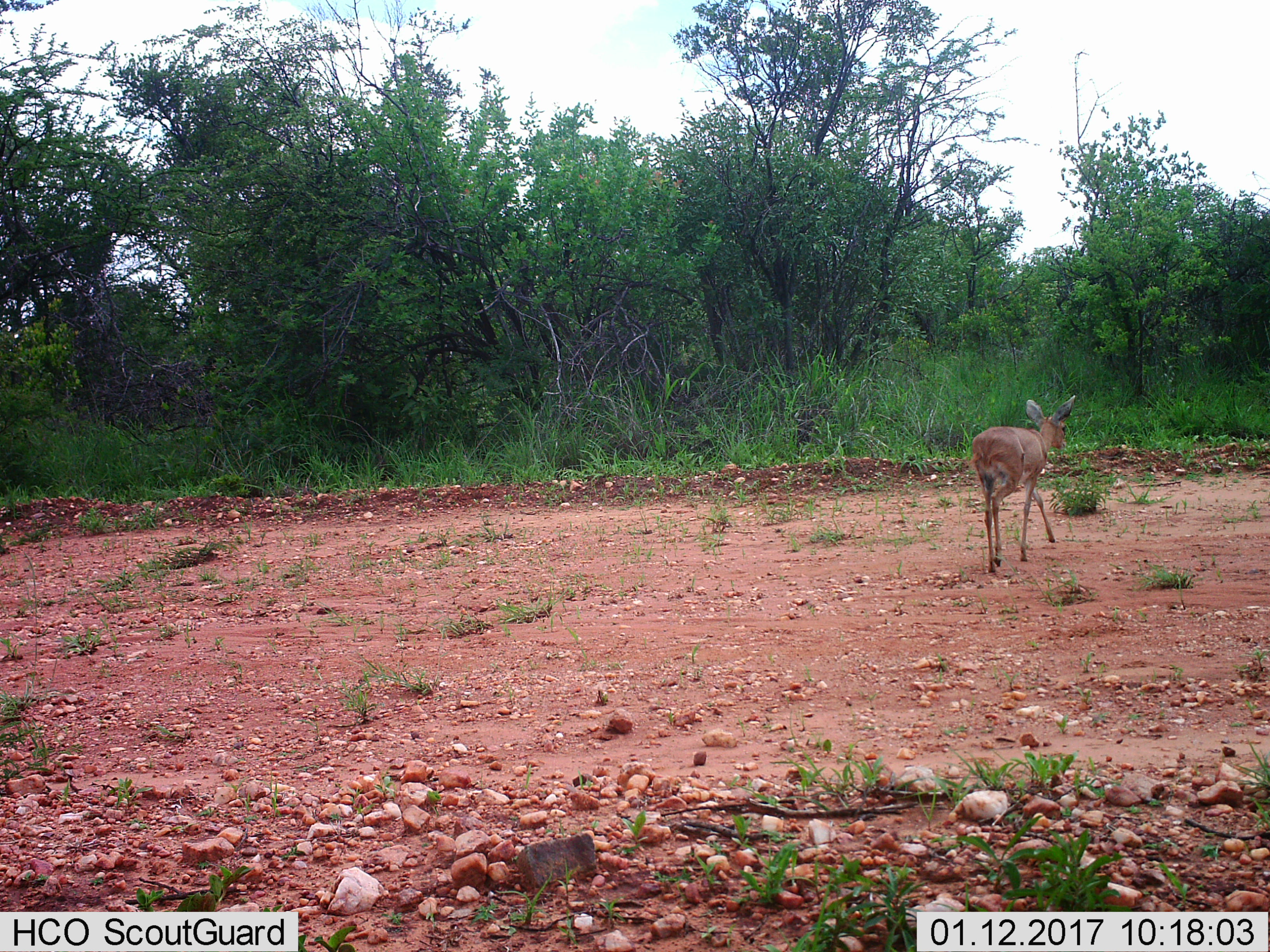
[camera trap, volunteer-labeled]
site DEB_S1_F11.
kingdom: Animalia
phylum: Chordata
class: Mammalia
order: Artiodactyla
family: Bovidae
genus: Sylvicapra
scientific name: Sylvicapra grimmia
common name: common duiker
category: duikercommongrey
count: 1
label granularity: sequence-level